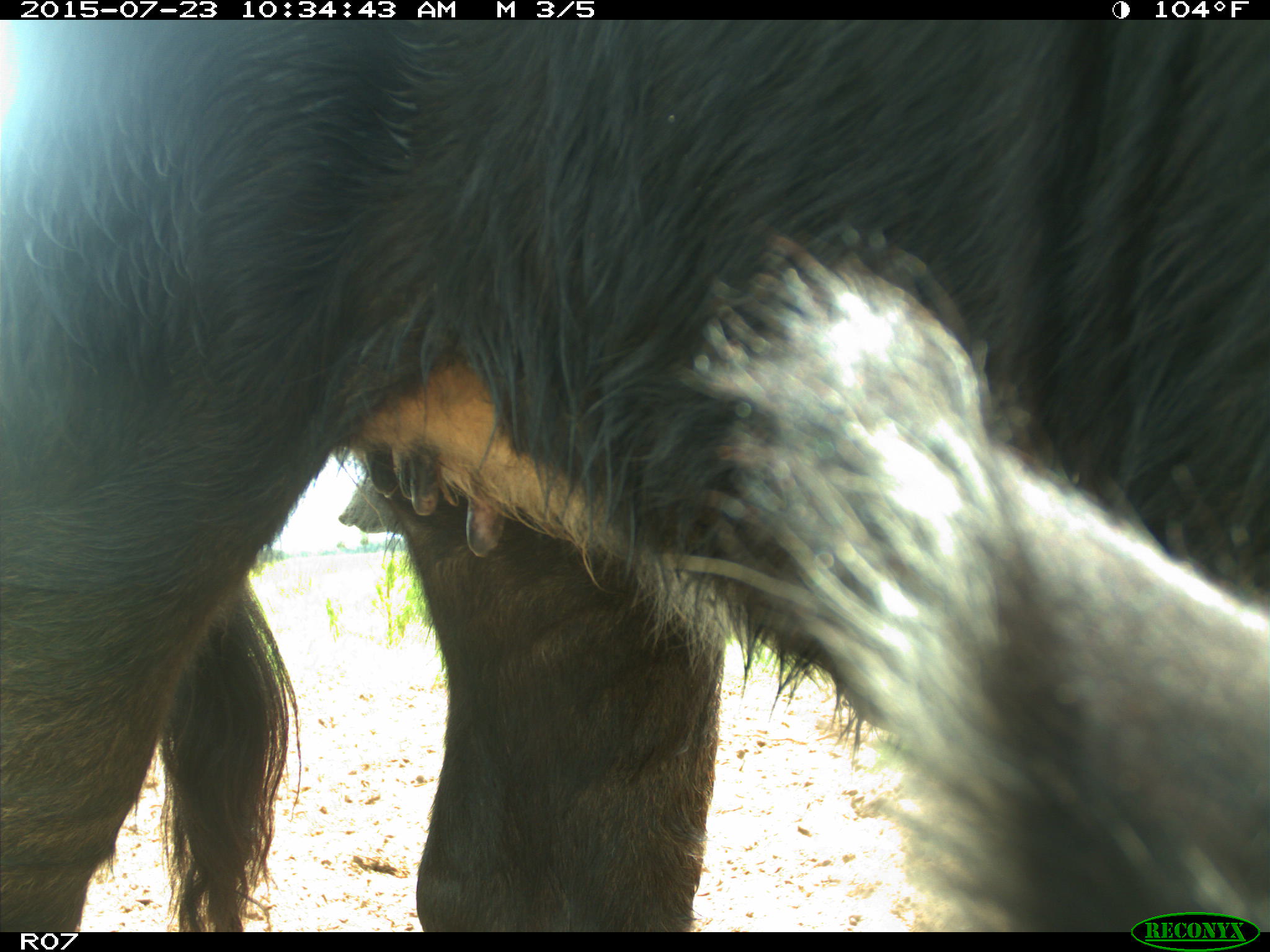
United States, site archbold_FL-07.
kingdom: Animalia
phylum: Chordata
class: Mammalia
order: Artiodactyla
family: Bovidae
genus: Bos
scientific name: Bos taurus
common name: domestic cow